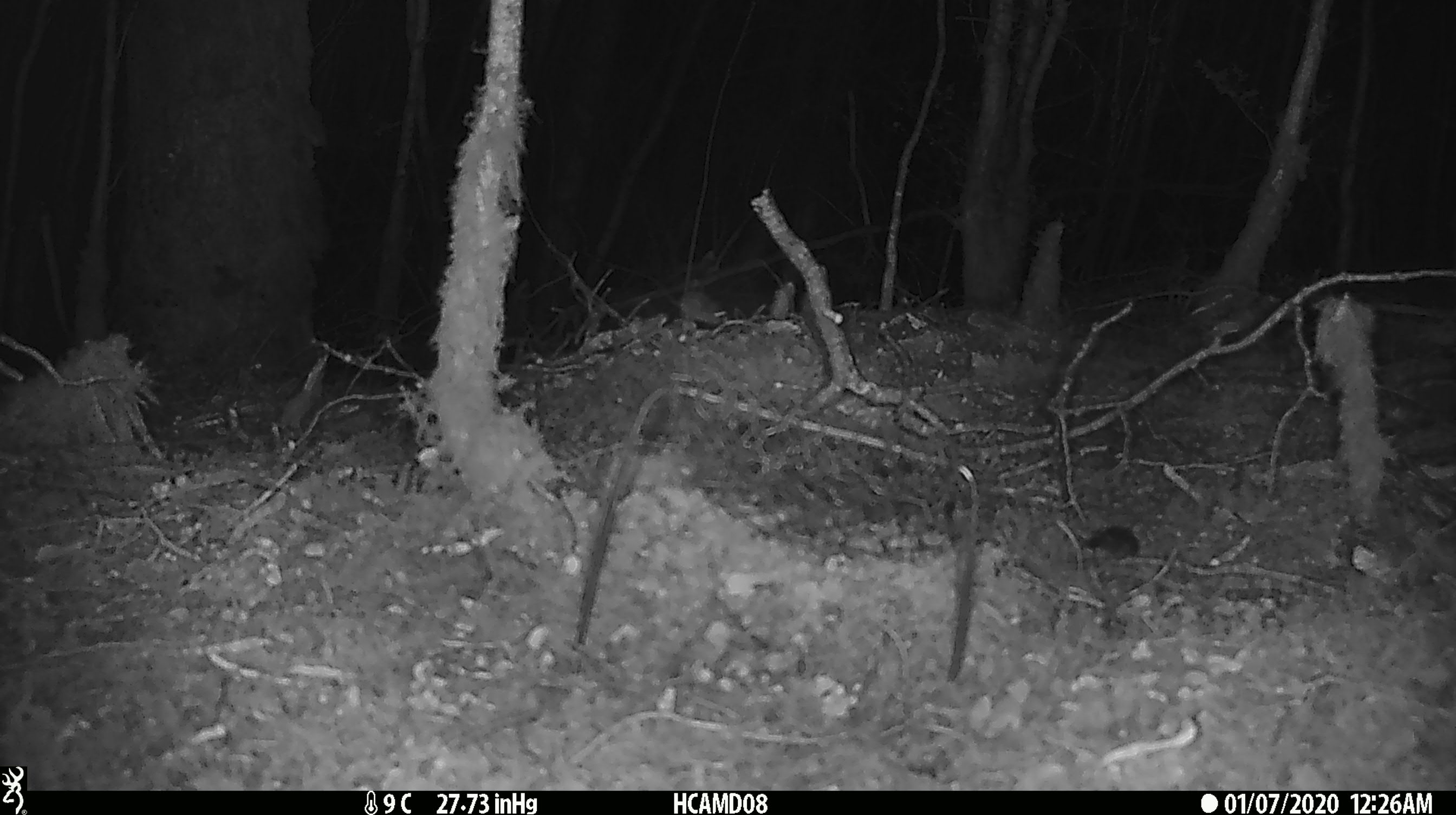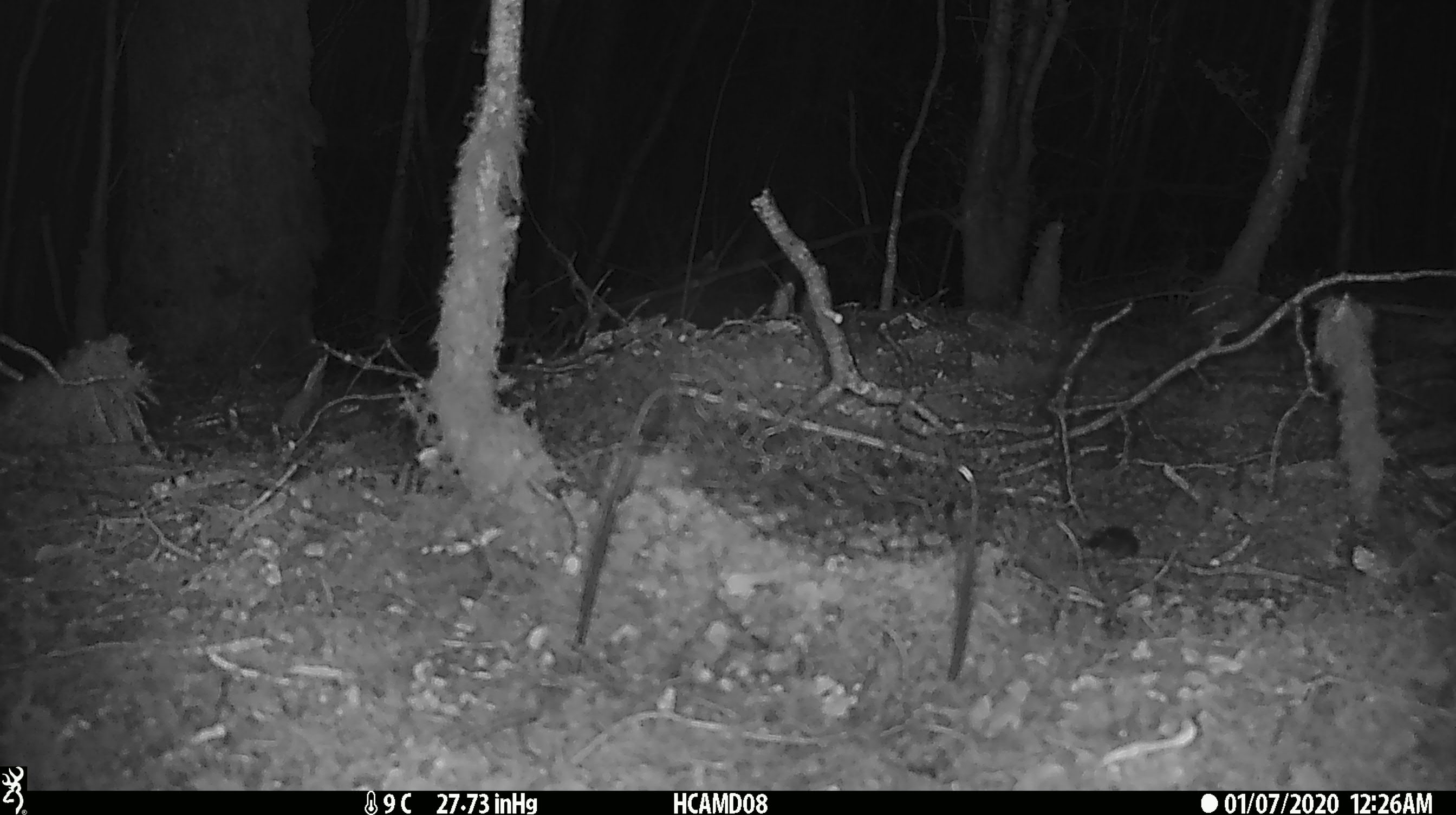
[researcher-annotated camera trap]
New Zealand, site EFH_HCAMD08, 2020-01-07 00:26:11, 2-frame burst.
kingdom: Animalia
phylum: Chordata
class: Mammalia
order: Rodentia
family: Muridae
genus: Mus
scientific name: Mus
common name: mouse